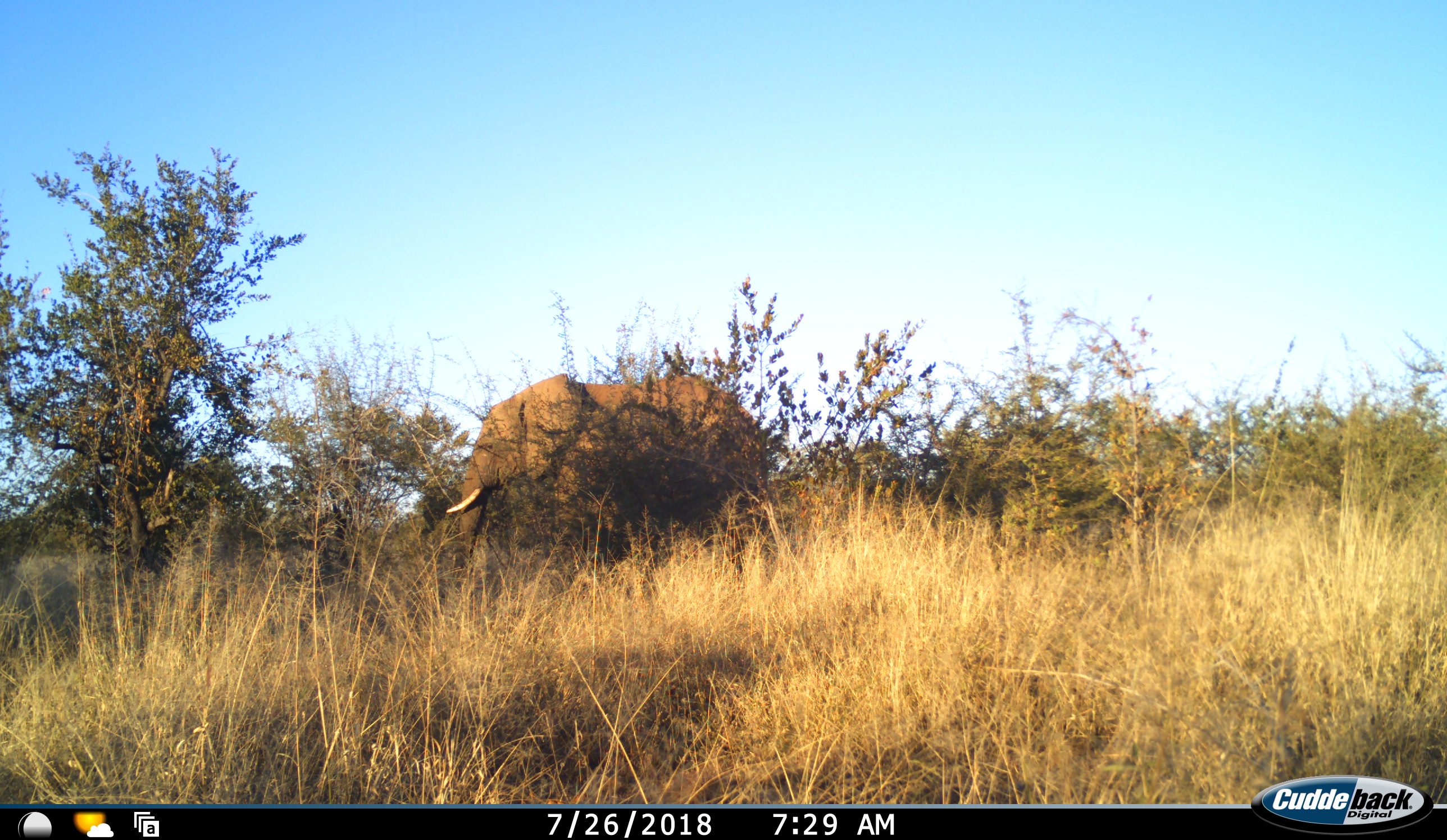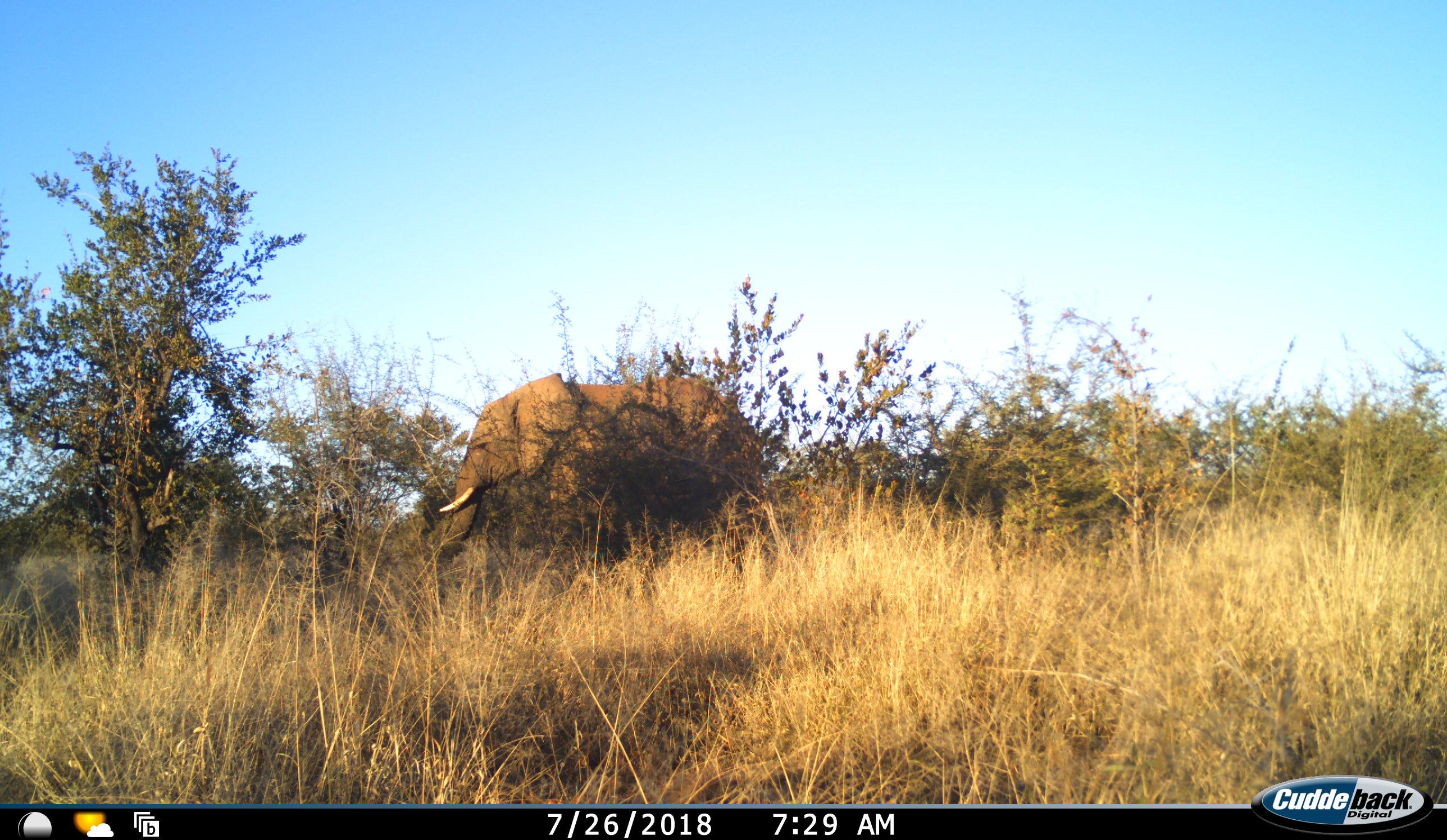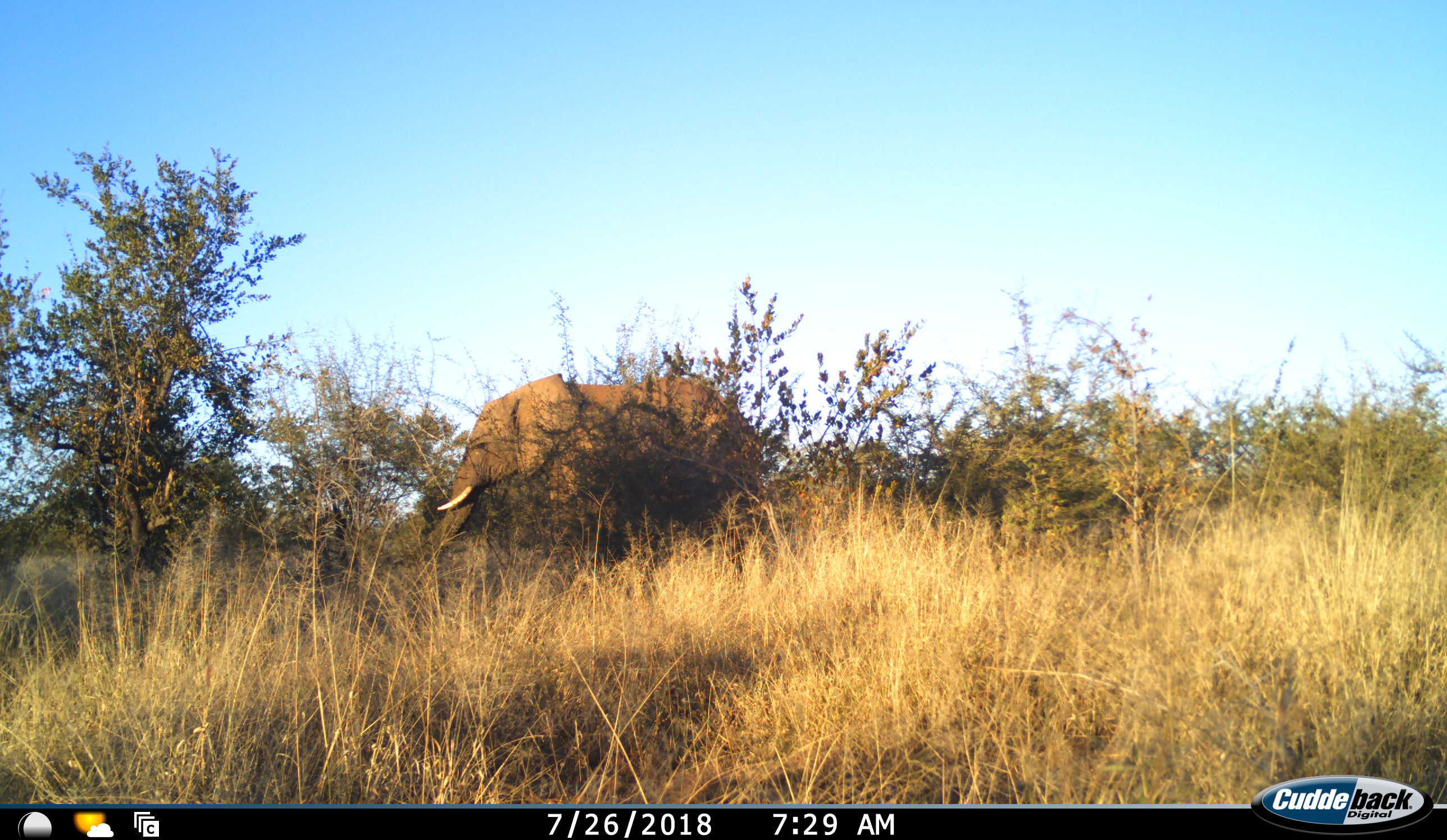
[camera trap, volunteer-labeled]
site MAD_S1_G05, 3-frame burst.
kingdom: Animalia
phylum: Chordata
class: Mammalia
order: Proboscidea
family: Elephantidae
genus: Loxodonta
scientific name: Loxodonta africana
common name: african bush elephant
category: elephant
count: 1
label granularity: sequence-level